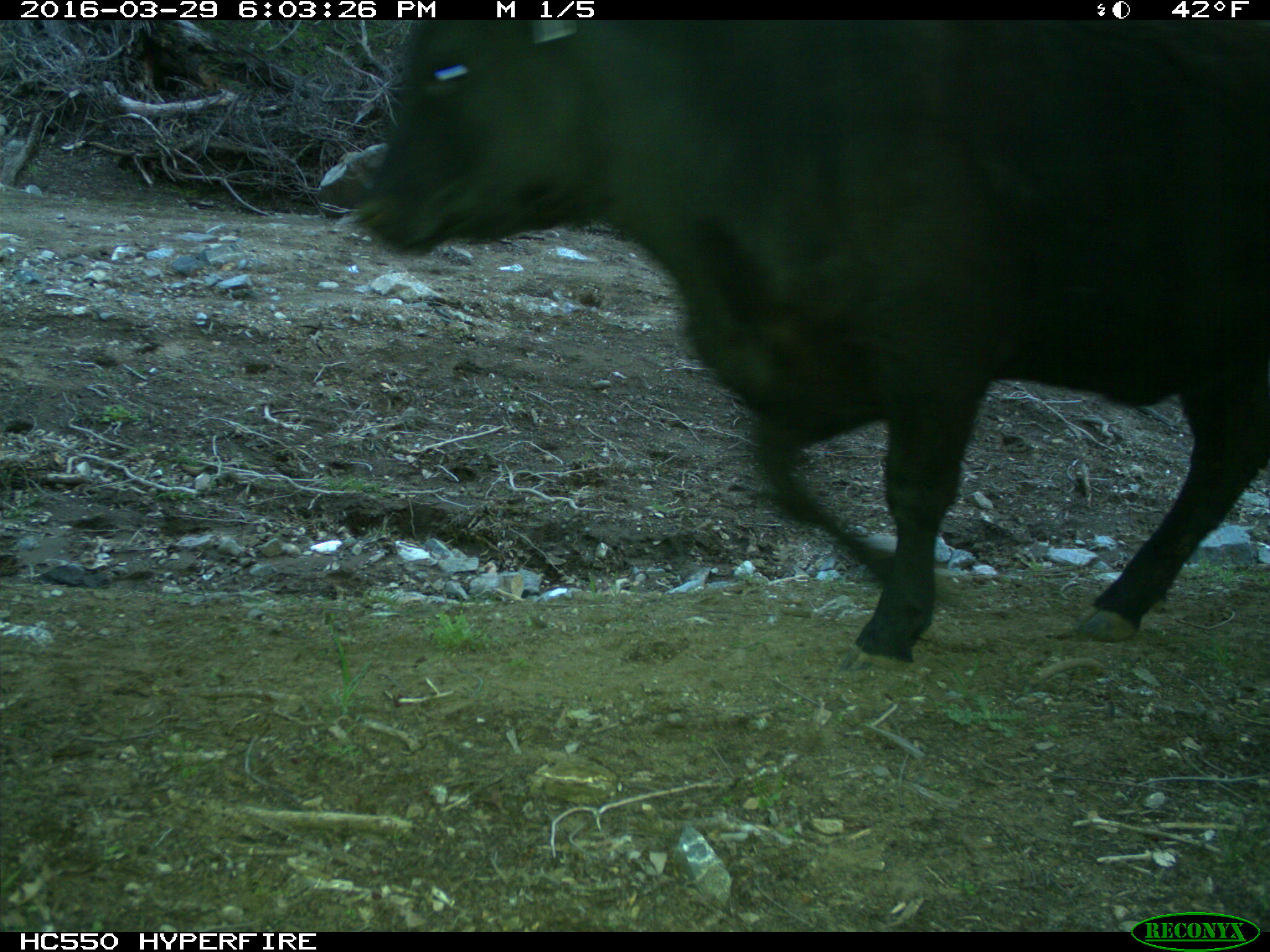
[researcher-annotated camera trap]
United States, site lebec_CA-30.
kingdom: Animalia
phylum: Chordata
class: Mammalia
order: Artiodactyla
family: Bovidae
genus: Bos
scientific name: Bos taurus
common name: domestic cow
Bos taurus (domestic cow).